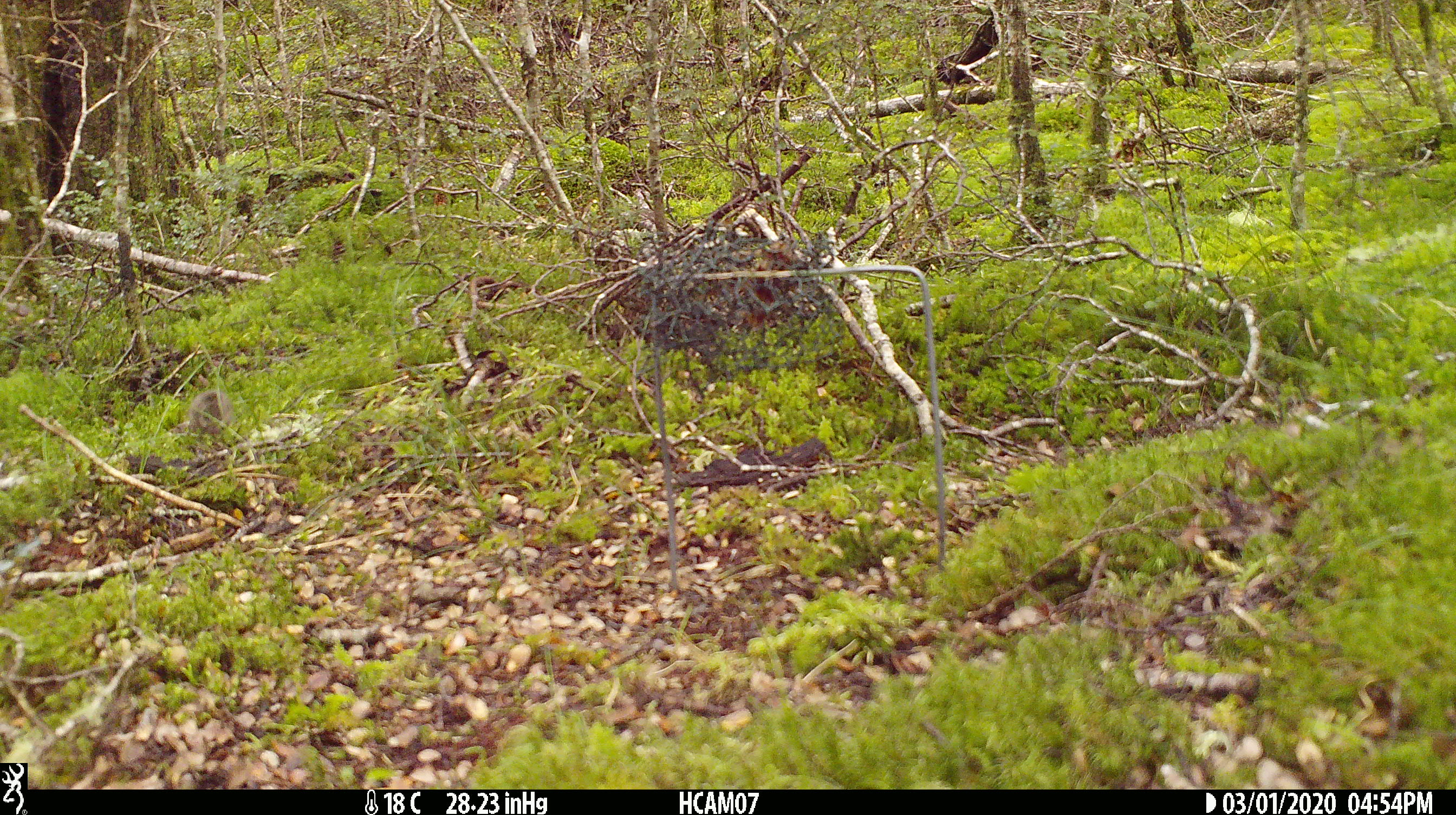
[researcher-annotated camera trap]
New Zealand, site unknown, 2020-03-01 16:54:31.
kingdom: Animalia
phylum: Chordata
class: Mammalia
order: Rodentia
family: Muridae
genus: Mus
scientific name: Mus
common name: mouse